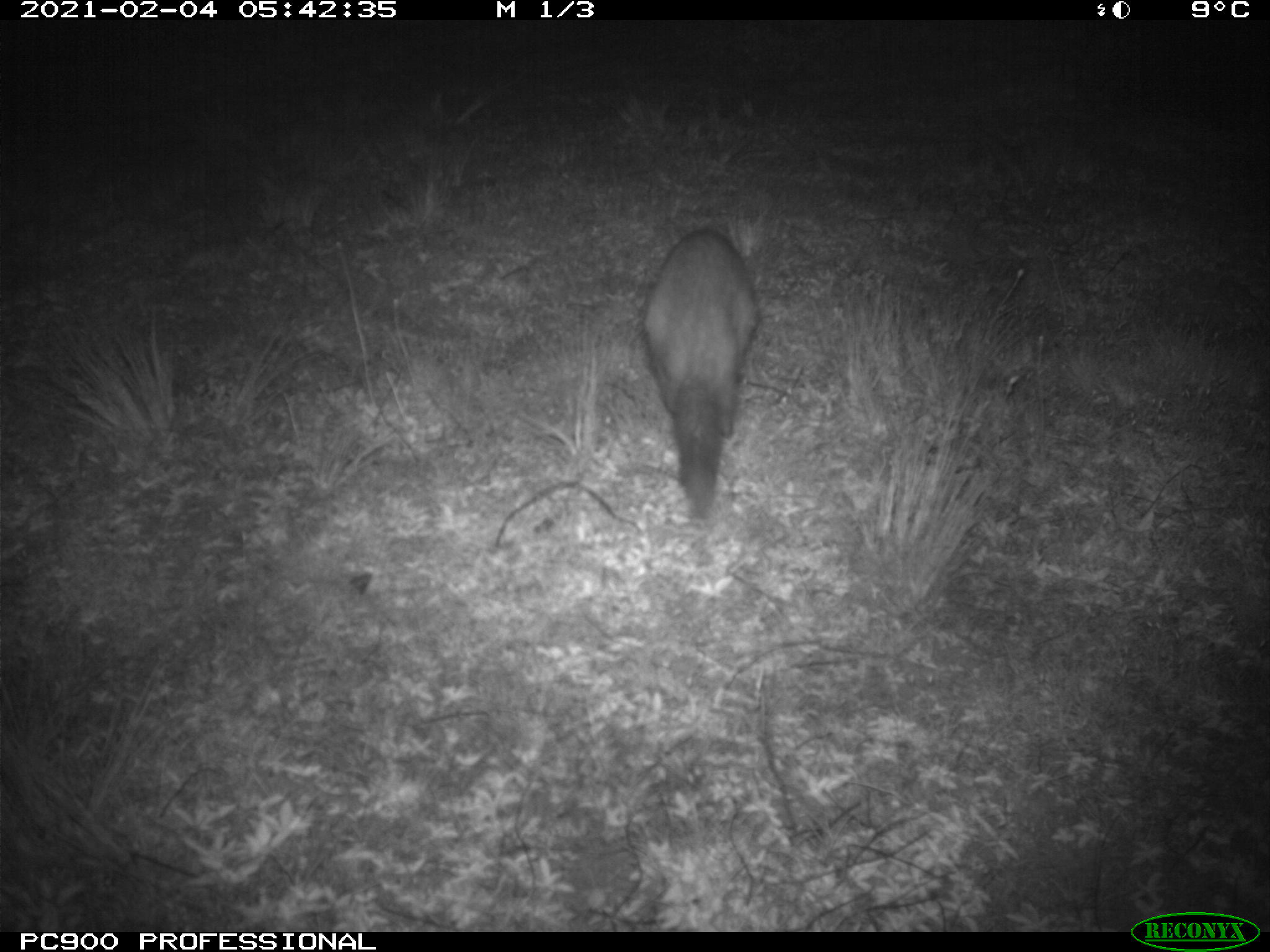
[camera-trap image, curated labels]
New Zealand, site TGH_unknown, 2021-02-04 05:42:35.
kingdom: Animalia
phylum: Chordata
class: Mammalia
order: Carnivora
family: Mustelidae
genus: Mustela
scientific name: Mustela furo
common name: ferret